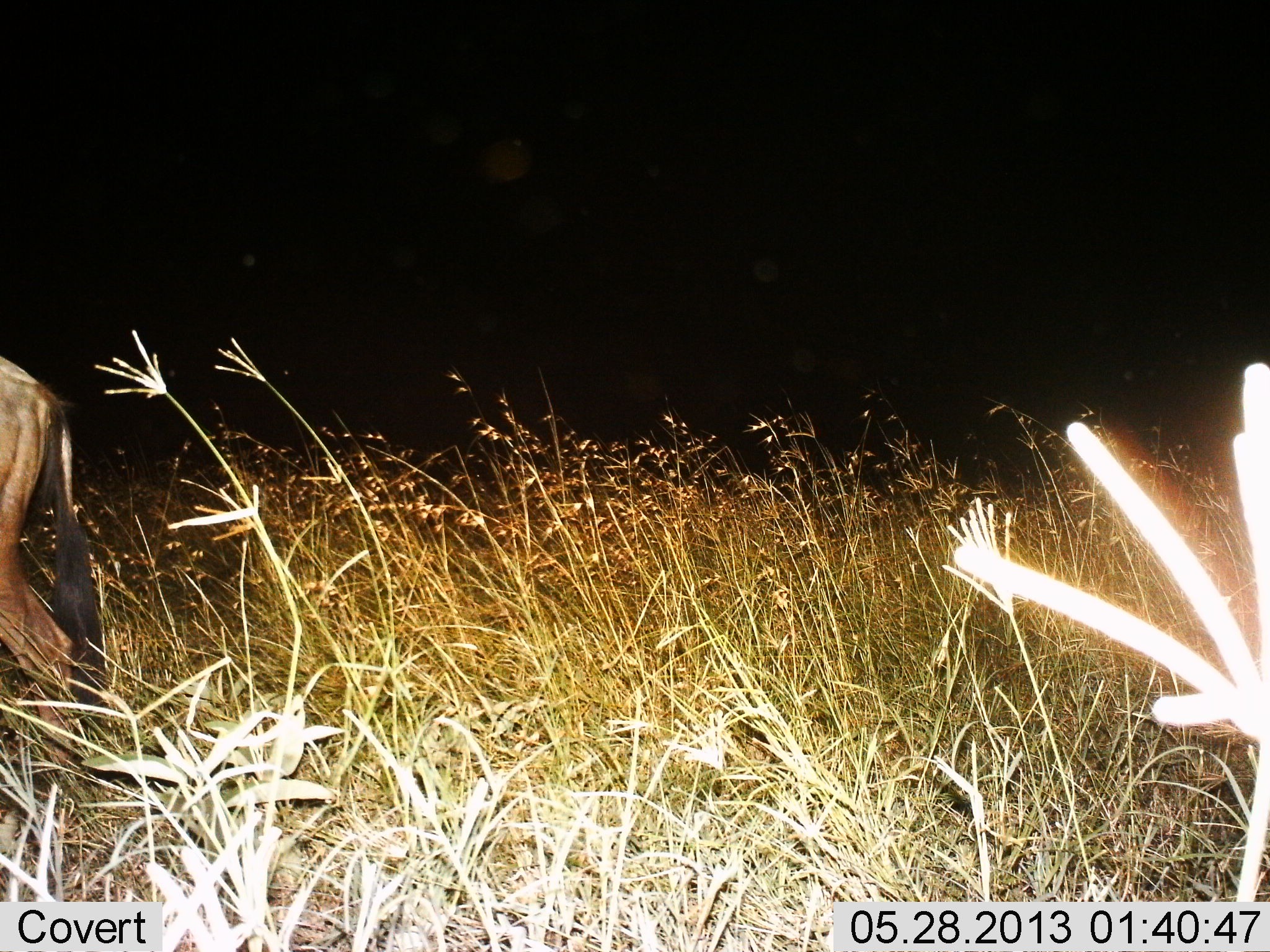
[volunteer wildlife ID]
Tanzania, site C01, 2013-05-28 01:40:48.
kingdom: Animalia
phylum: Chordata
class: Mammalia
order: Artiodactyla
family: Bovidae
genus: Connochaetes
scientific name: Connochaetes taurinus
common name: blue wildebeest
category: wildebeest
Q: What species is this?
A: Wildebeest (blue wildebeest) (Connochaetes taurinus).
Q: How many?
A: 1.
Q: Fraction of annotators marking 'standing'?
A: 50%.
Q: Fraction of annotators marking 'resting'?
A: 0%.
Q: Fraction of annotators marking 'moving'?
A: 56%.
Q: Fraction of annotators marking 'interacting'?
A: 0%.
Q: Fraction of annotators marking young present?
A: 0%.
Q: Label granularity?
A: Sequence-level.